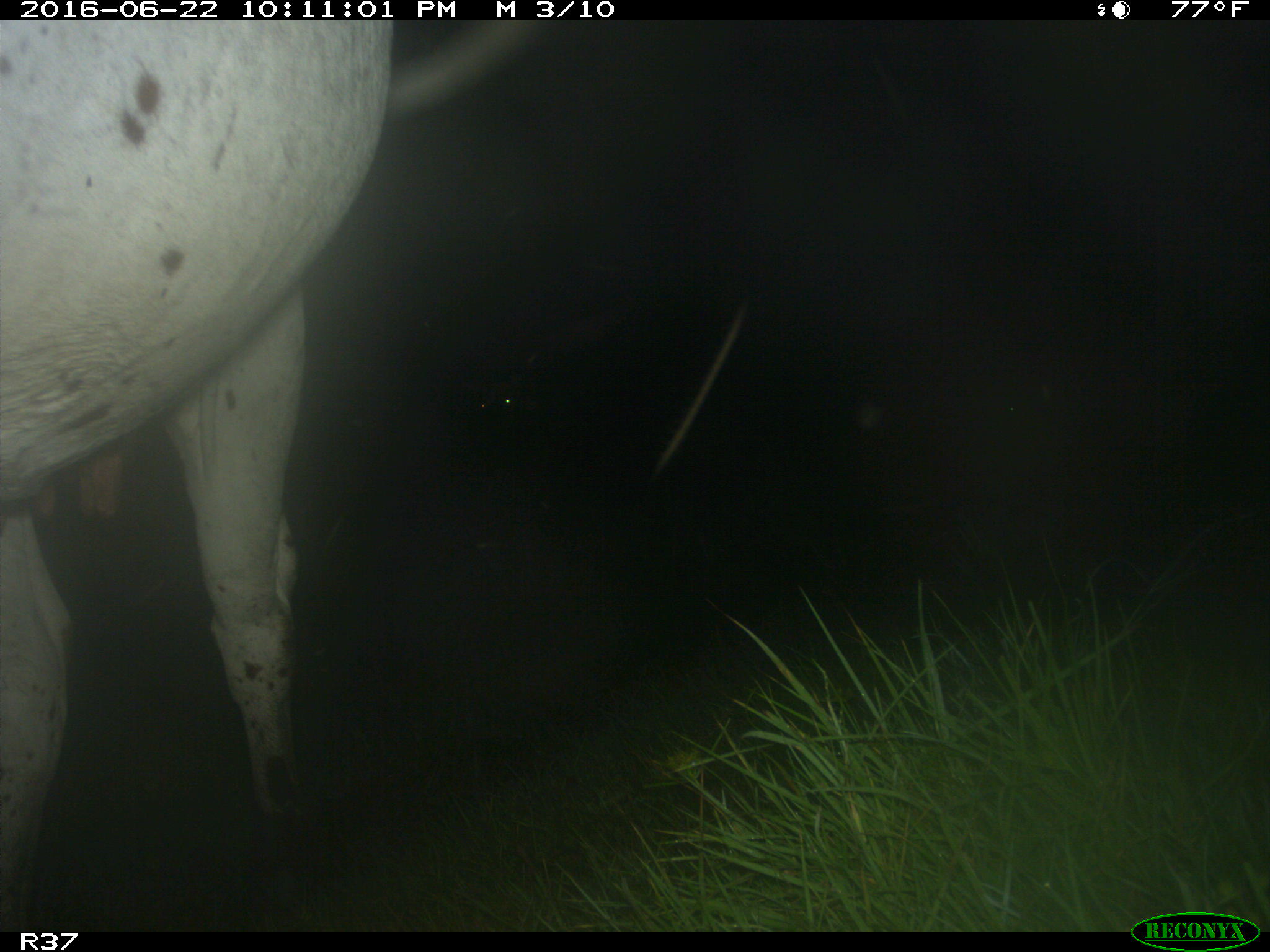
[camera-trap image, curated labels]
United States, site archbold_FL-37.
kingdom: Animalia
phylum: Chordata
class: Mammalia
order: Artiodactyla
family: Bovidae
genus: Bos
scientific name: Bos taurus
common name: domestic cow